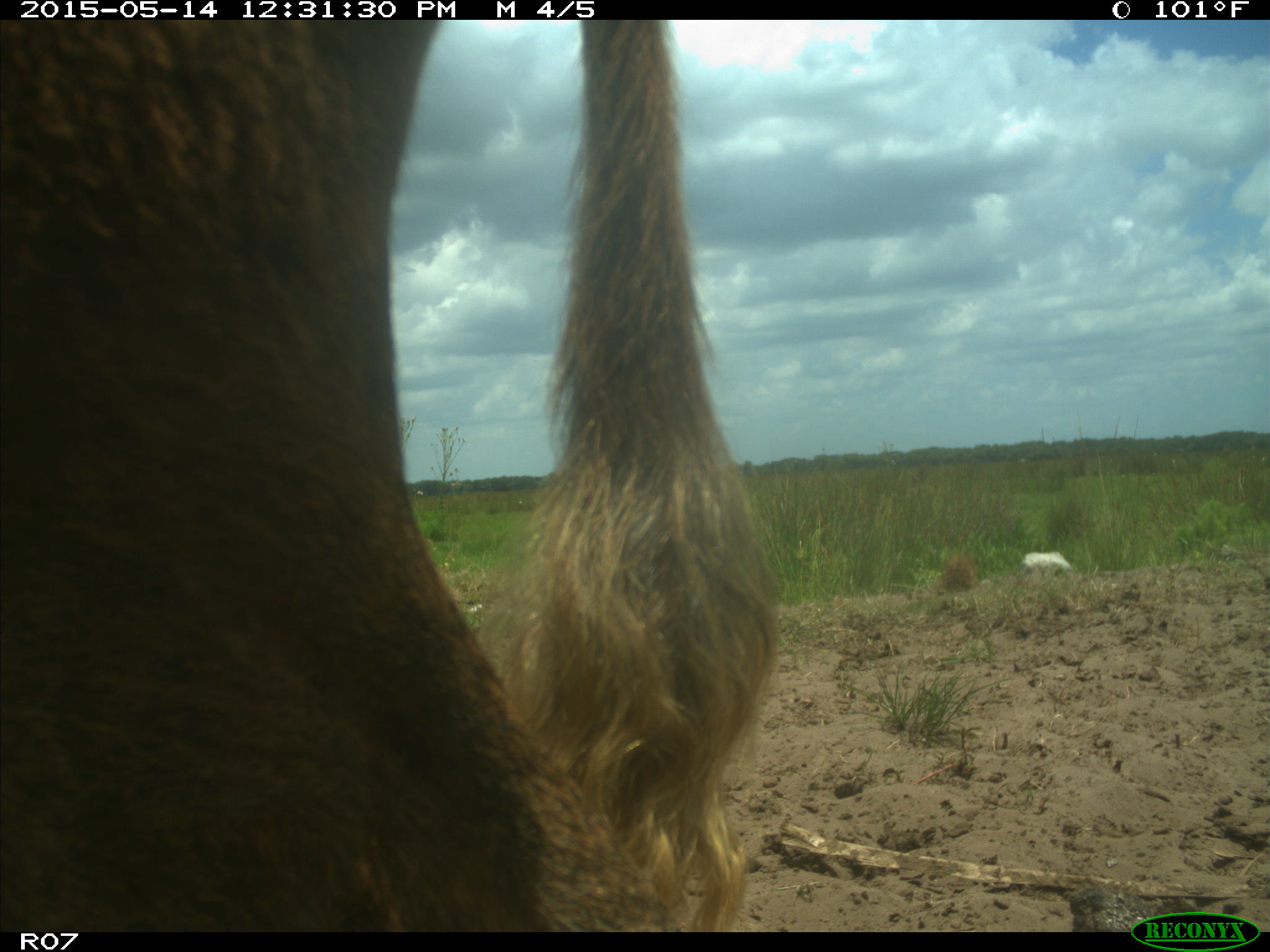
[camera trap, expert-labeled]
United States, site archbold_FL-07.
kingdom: Animalia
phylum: Chordata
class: Mammalia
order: Artiodactyla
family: Bovidae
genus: Bos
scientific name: Bos taurus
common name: domestic cow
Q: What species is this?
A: Bos taurus (domestic cow).